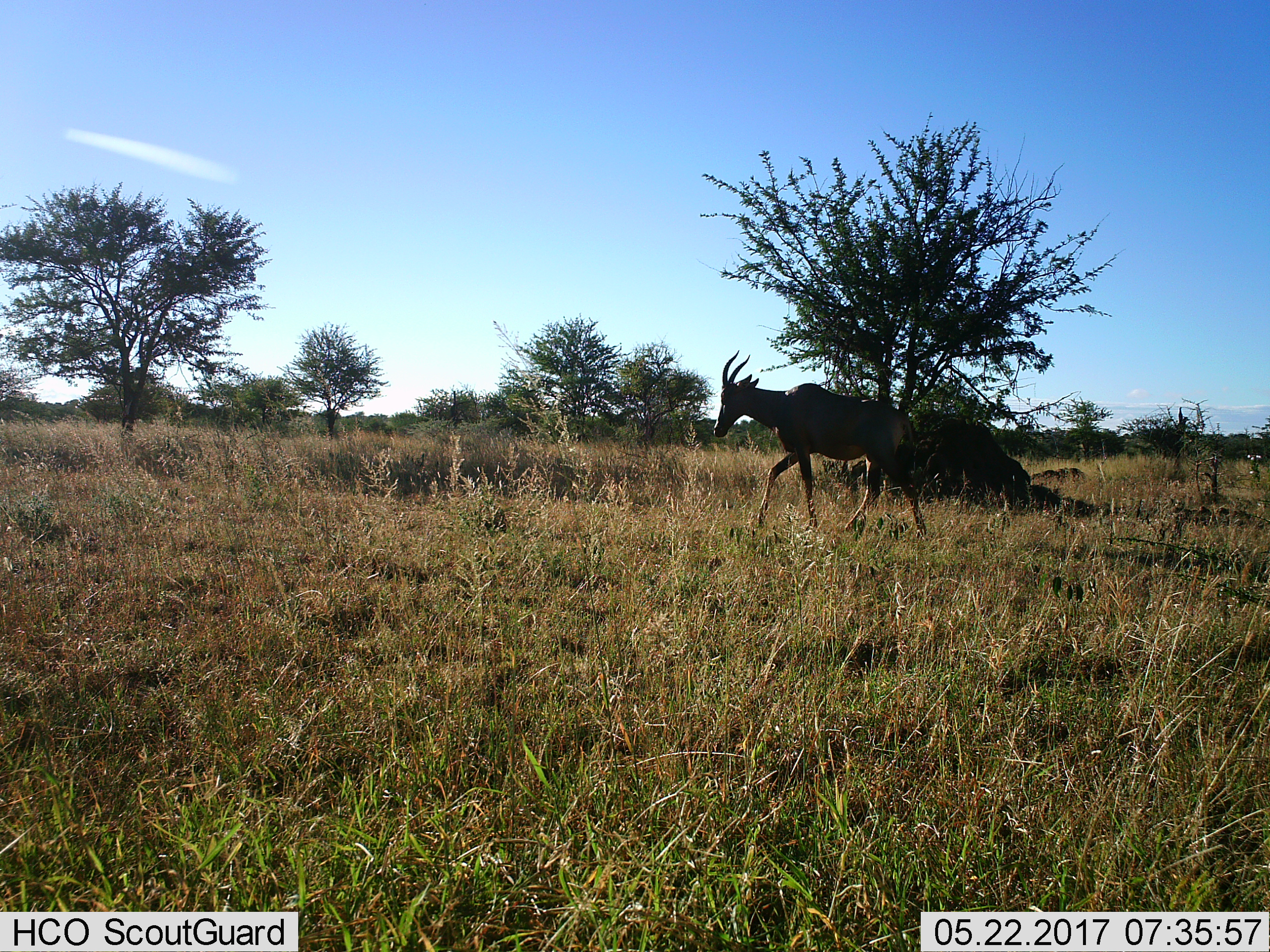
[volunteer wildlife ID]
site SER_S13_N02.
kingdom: Animalia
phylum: Chordata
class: Mammalia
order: Artiodactyla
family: Bovidae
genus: Damaliscus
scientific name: Damaliscus lunatus jimela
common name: topi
Topi (Damaliscus lunatus jimela), count 1. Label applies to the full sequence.